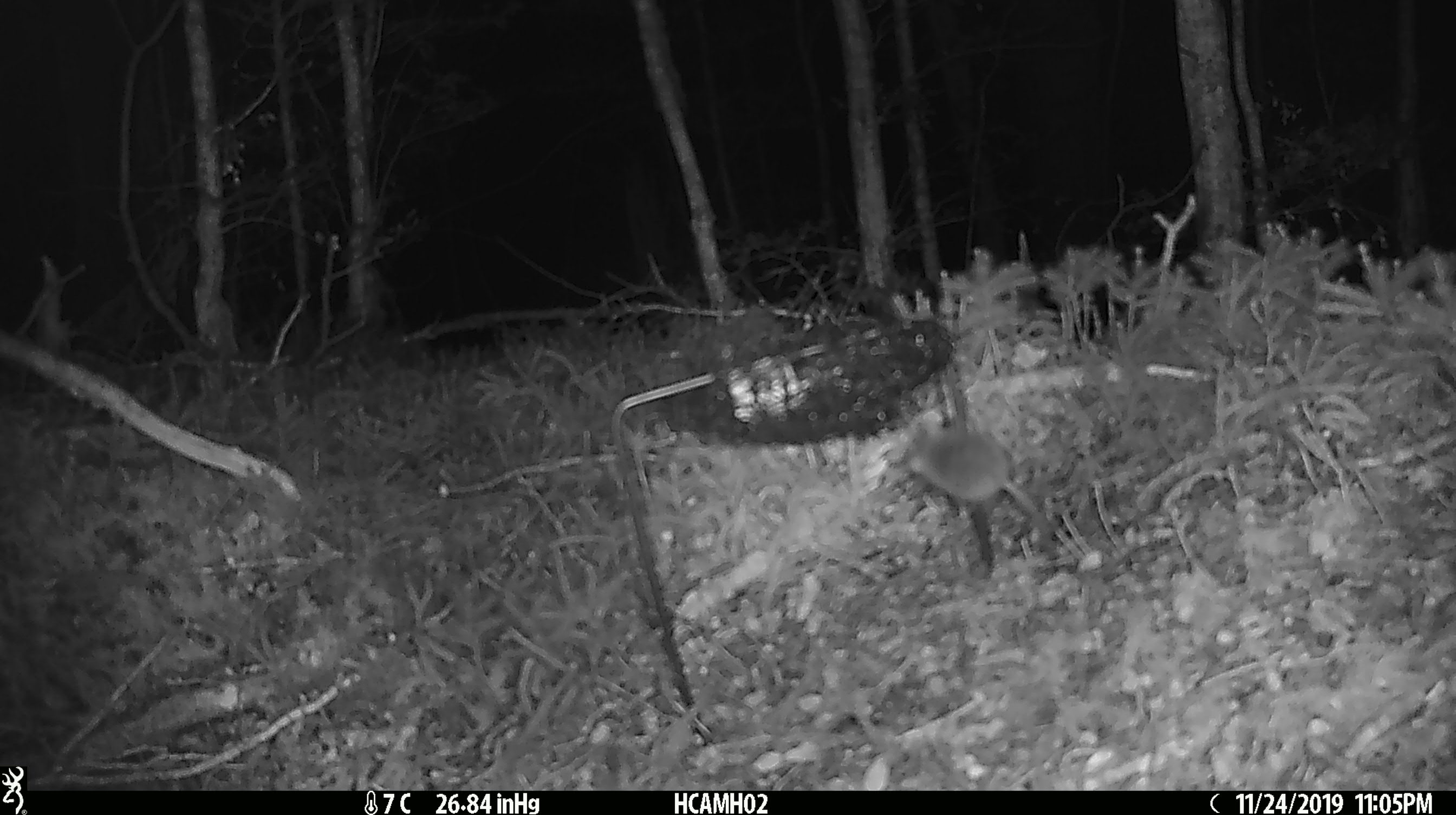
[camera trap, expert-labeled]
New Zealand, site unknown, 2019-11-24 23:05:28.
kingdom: Animalia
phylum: Chordata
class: Mammalia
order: Rodentia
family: Muridae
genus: Mus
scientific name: Mus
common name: mouse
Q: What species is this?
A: Mouse (Mus).